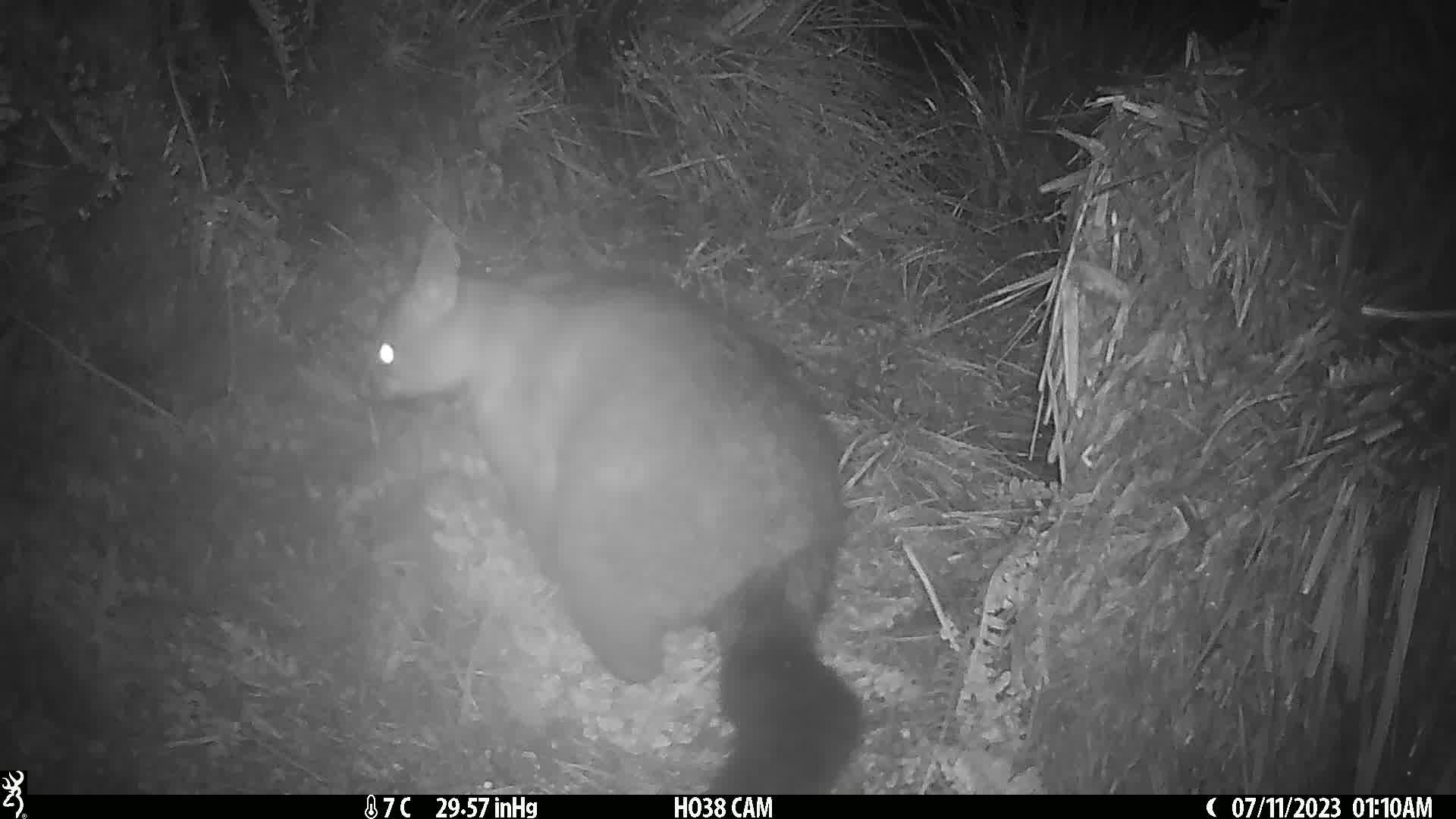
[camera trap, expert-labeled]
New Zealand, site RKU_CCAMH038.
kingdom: Animalia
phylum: Chordata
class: Mammalia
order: Diprotodontia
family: Phalangeridae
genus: Trichosurus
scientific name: Trichosurus vulpecula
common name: common brushtail possum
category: possum